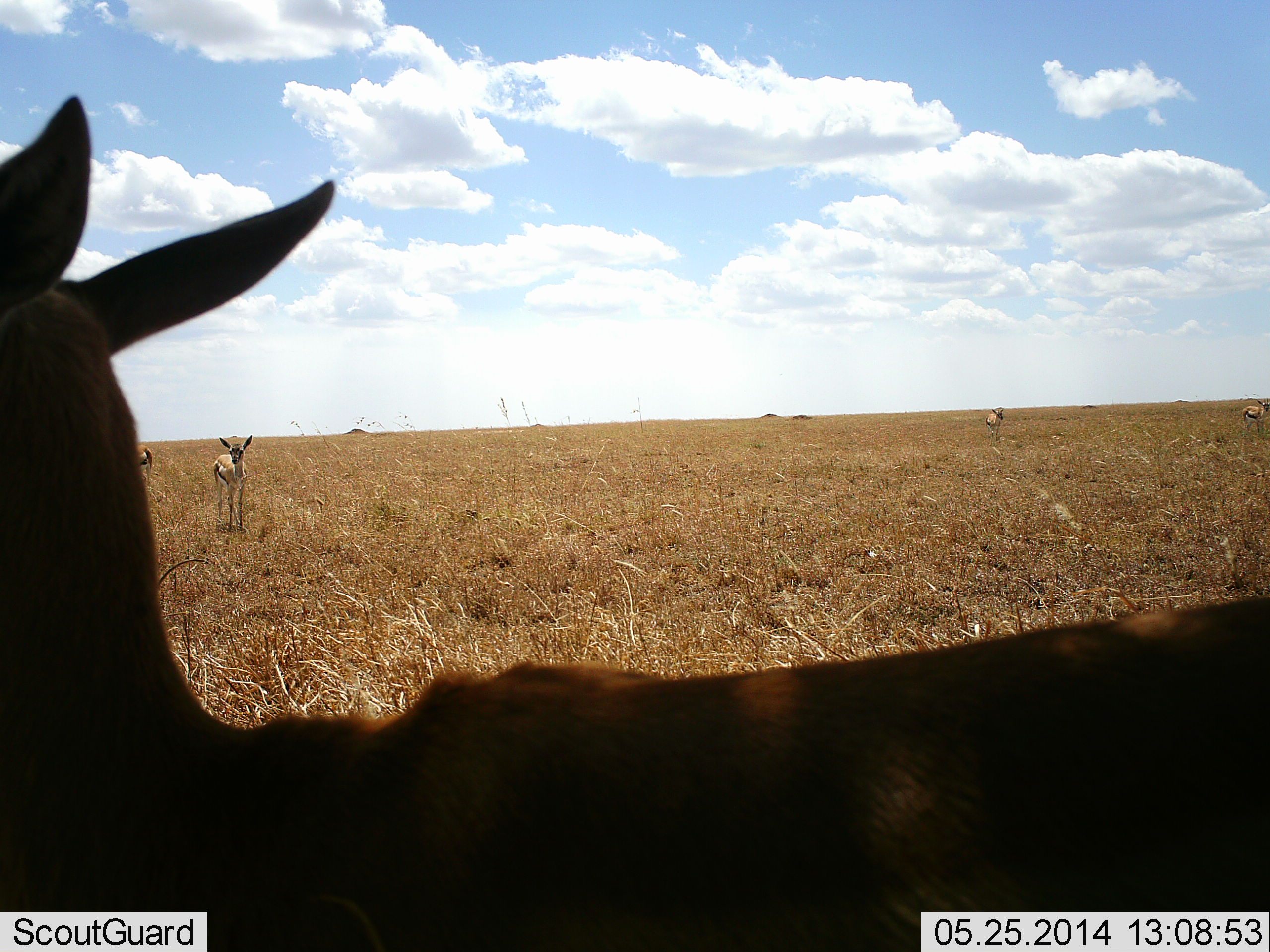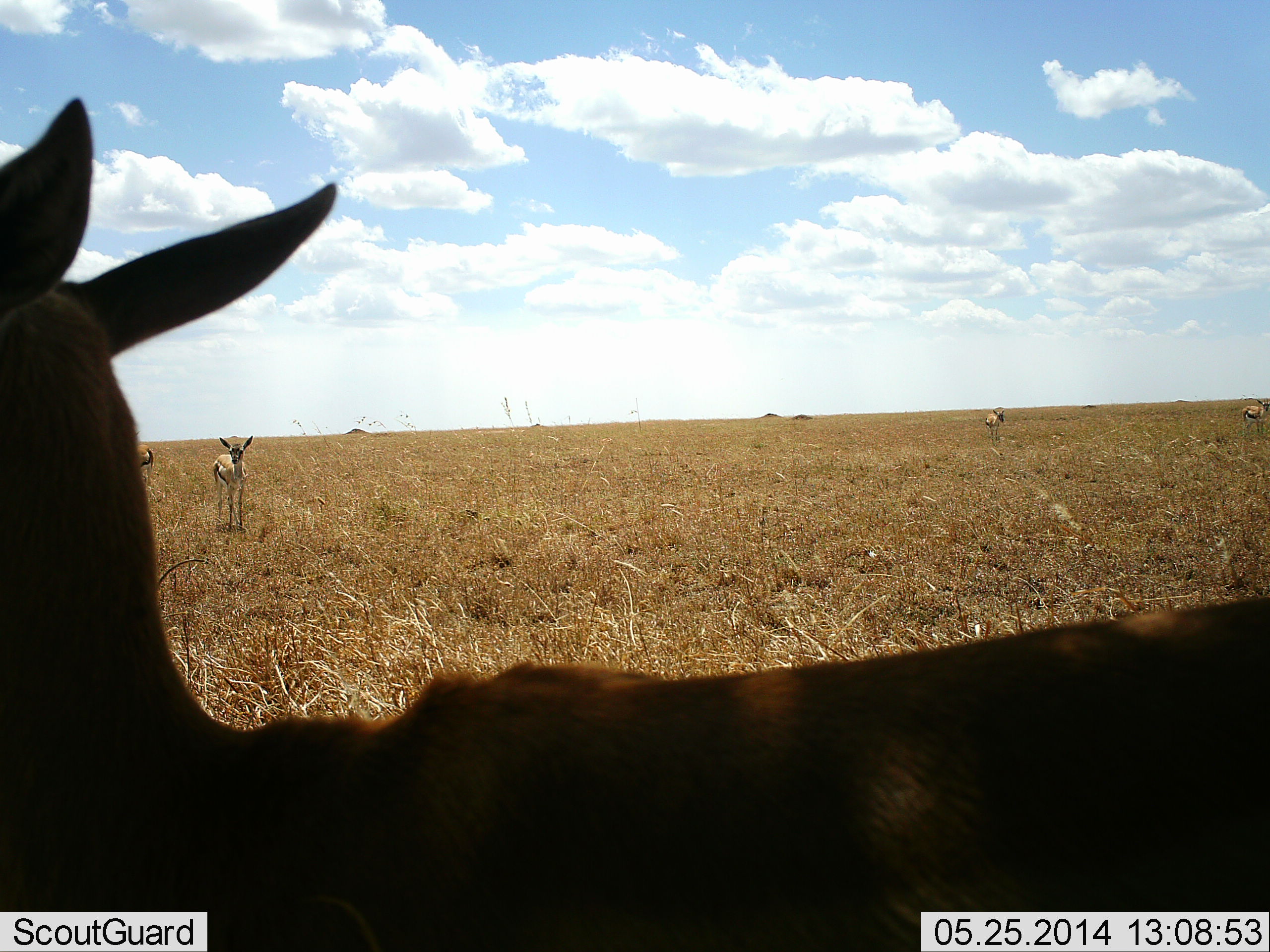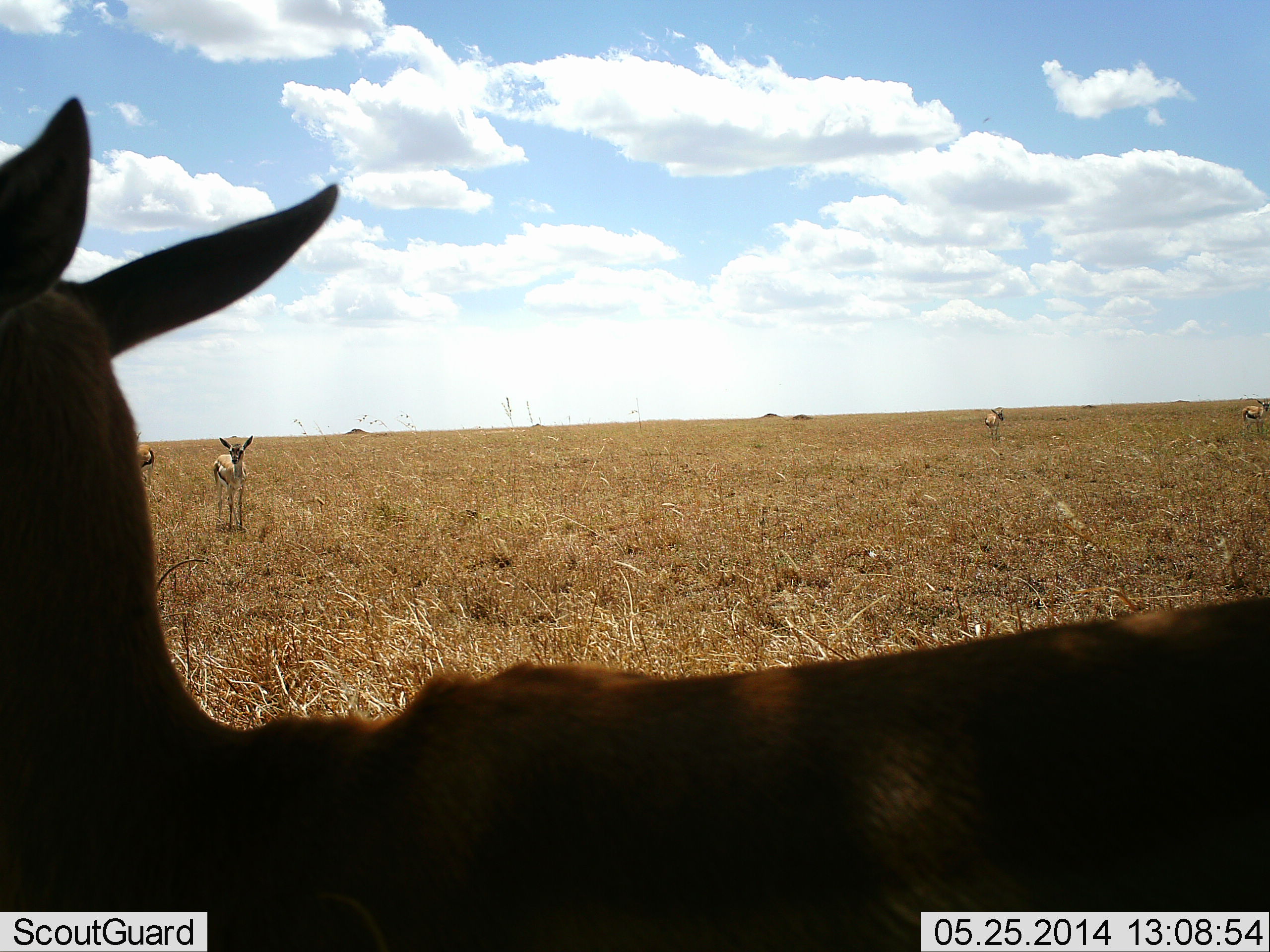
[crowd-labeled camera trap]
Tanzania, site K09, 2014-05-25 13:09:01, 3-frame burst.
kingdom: Animalia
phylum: Chordata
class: Mammalia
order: Artiodactyla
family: Bovidae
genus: Eudorcas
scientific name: Eudorcas thomsonii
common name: thomson's gazelle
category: gazellethomsons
Gazellethomsons (thomson's gazelle) (Eudorcas thomsonii), count 5. Behavior (volunteer vote fractions): standing 90%, resting 20%, moving 0%, interacting 0%. Young present (vote fraction): 0%. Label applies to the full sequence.